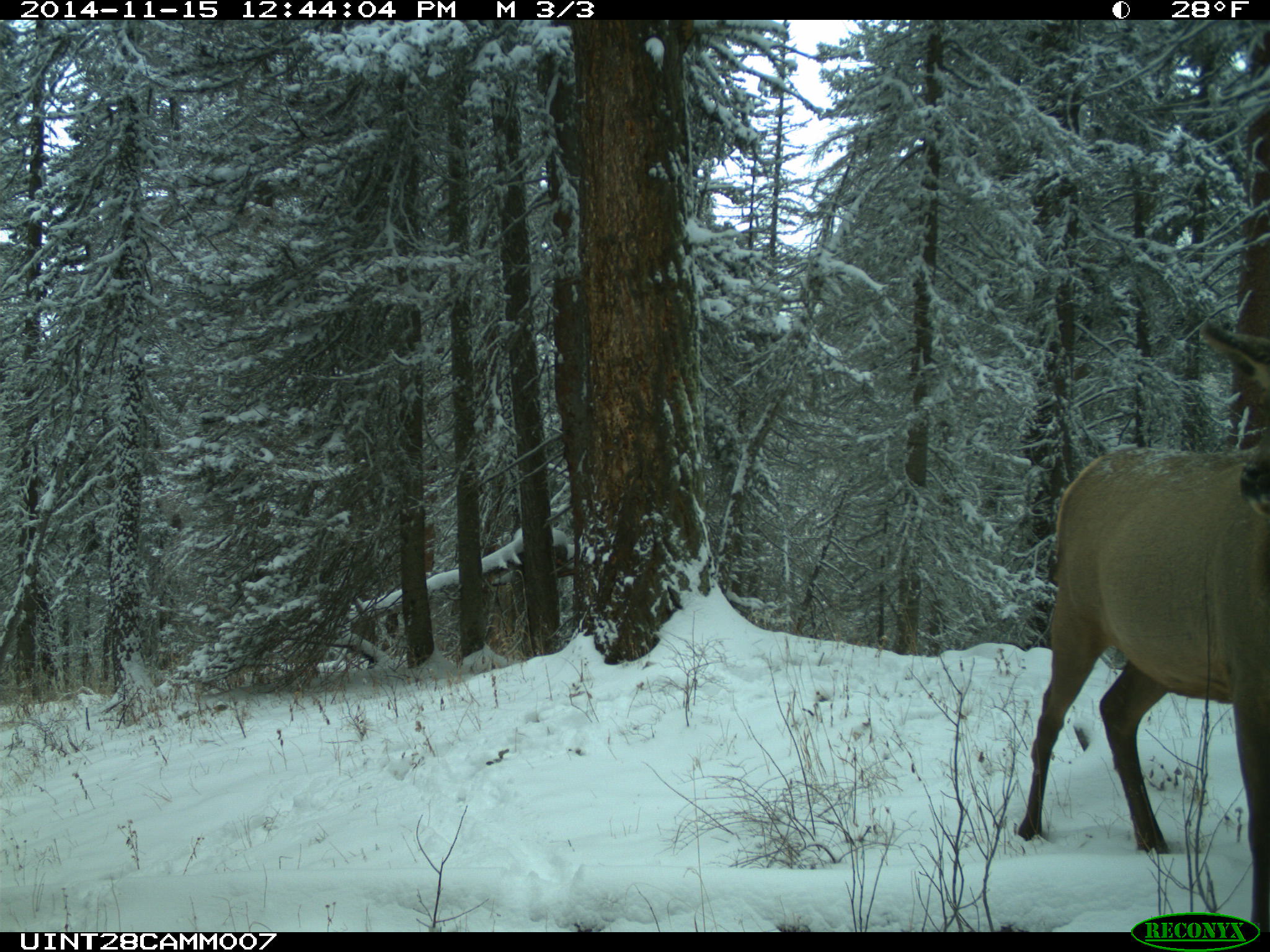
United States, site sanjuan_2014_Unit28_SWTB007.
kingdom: Animalia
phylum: Chordata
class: Mammalia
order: Artiodactyla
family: Cervidae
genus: Cervus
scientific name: Cervus elaphus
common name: red deer